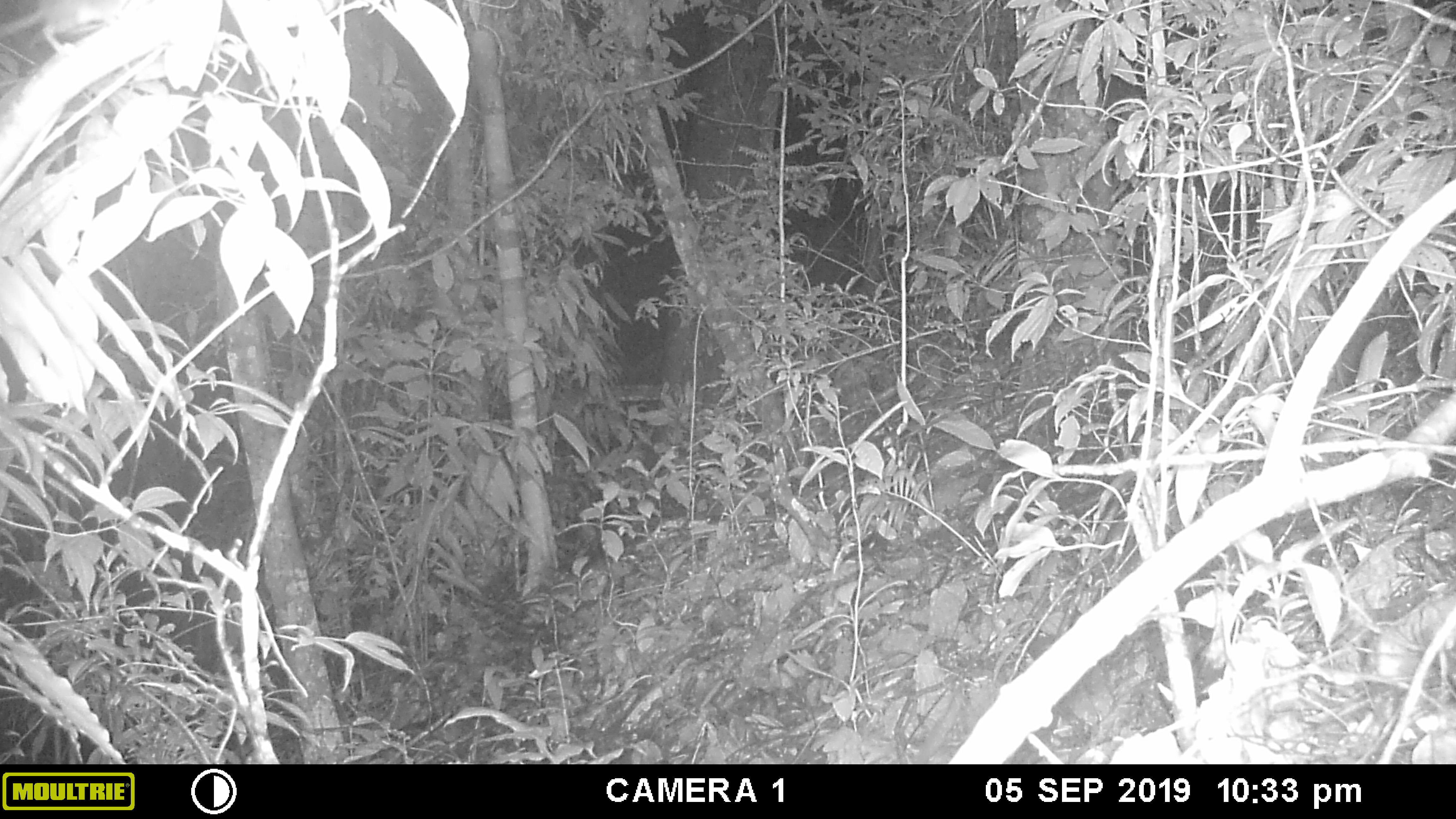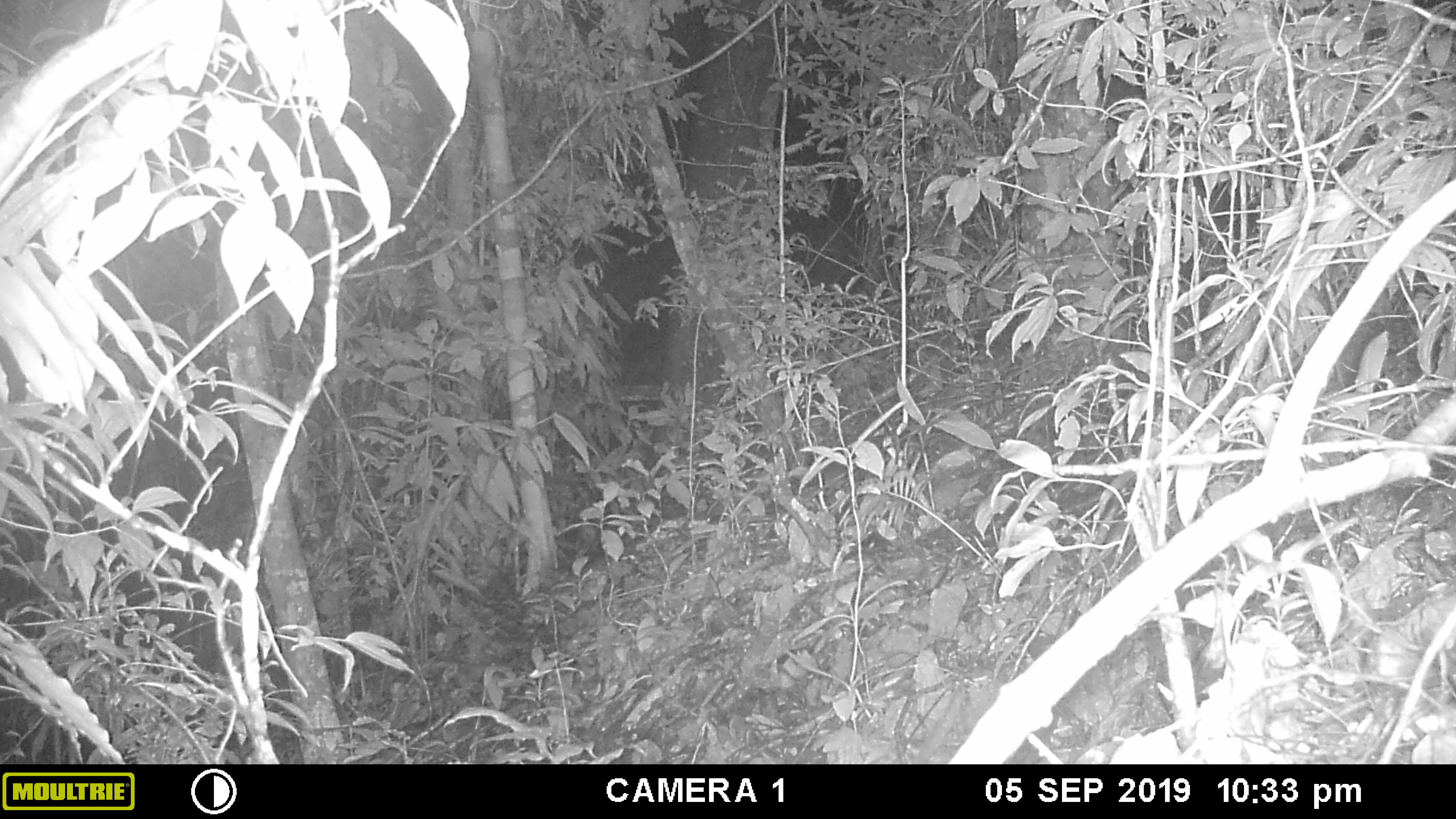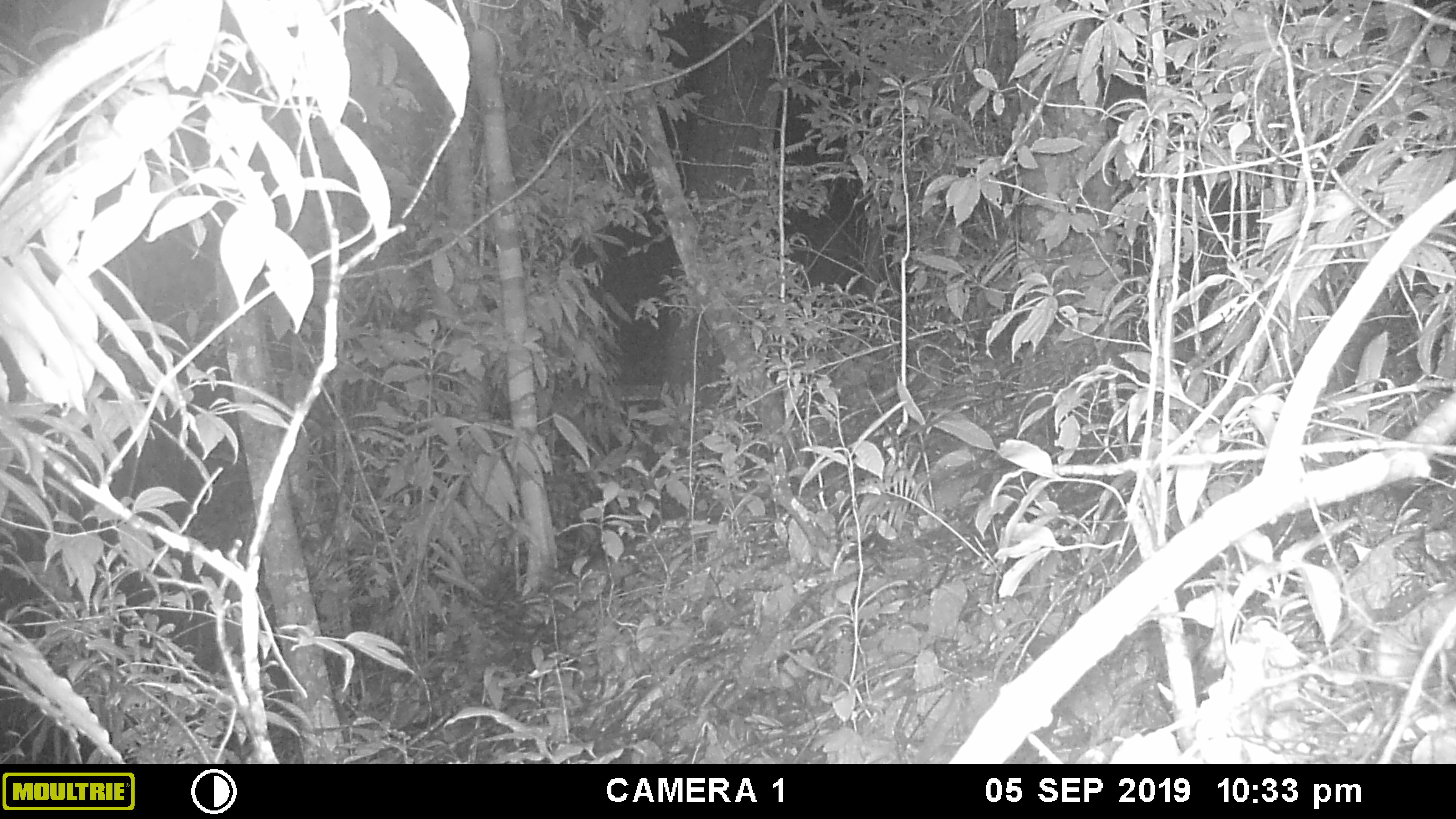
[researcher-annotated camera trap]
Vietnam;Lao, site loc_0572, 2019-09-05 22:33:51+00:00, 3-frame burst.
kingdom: Animalia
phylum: Chordata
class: Mammalia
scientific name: Mammalia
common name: mammal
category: unidentified small mammal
Unidentified small mammal (mammal) (Mammalia). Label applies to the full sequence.